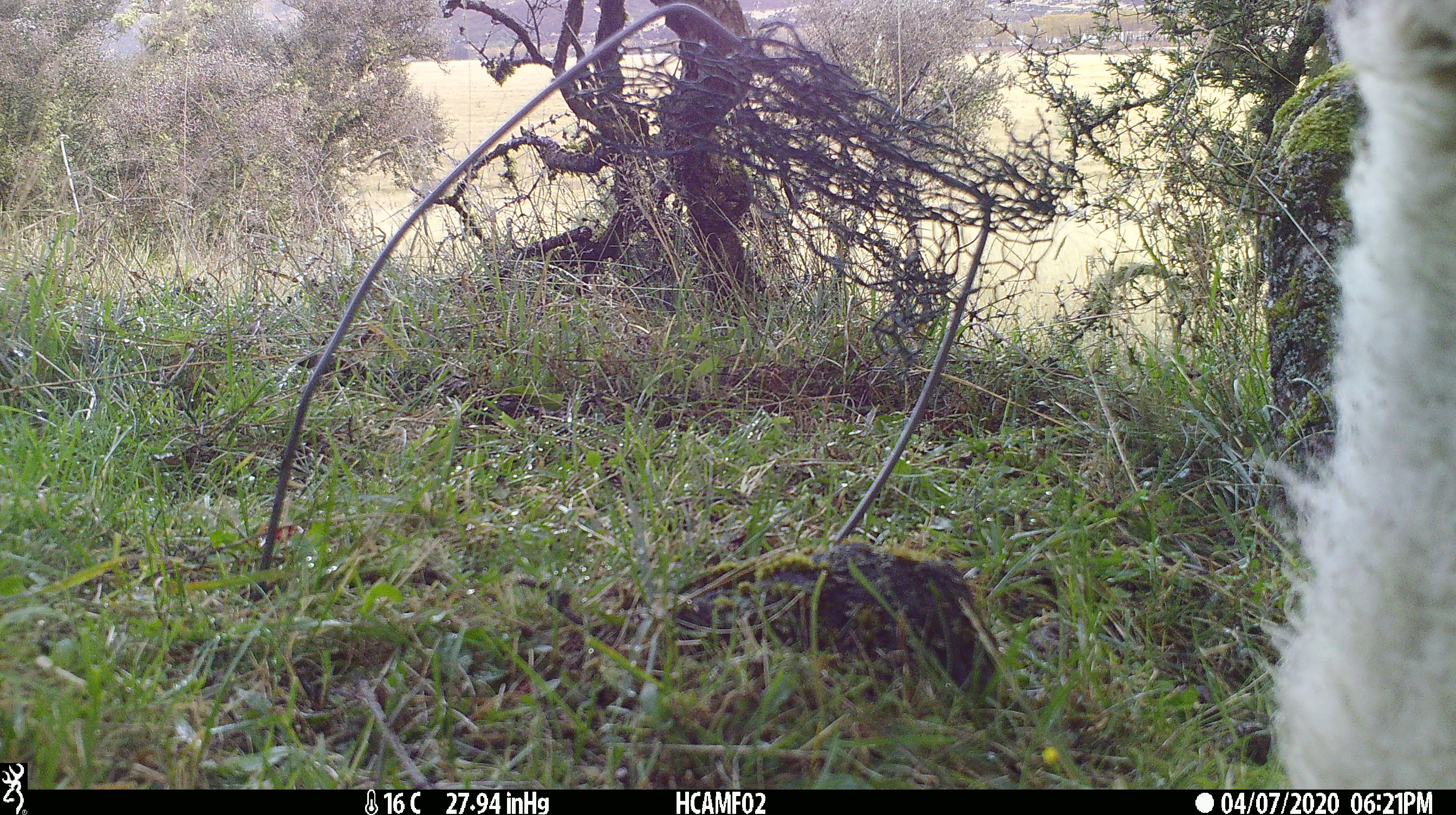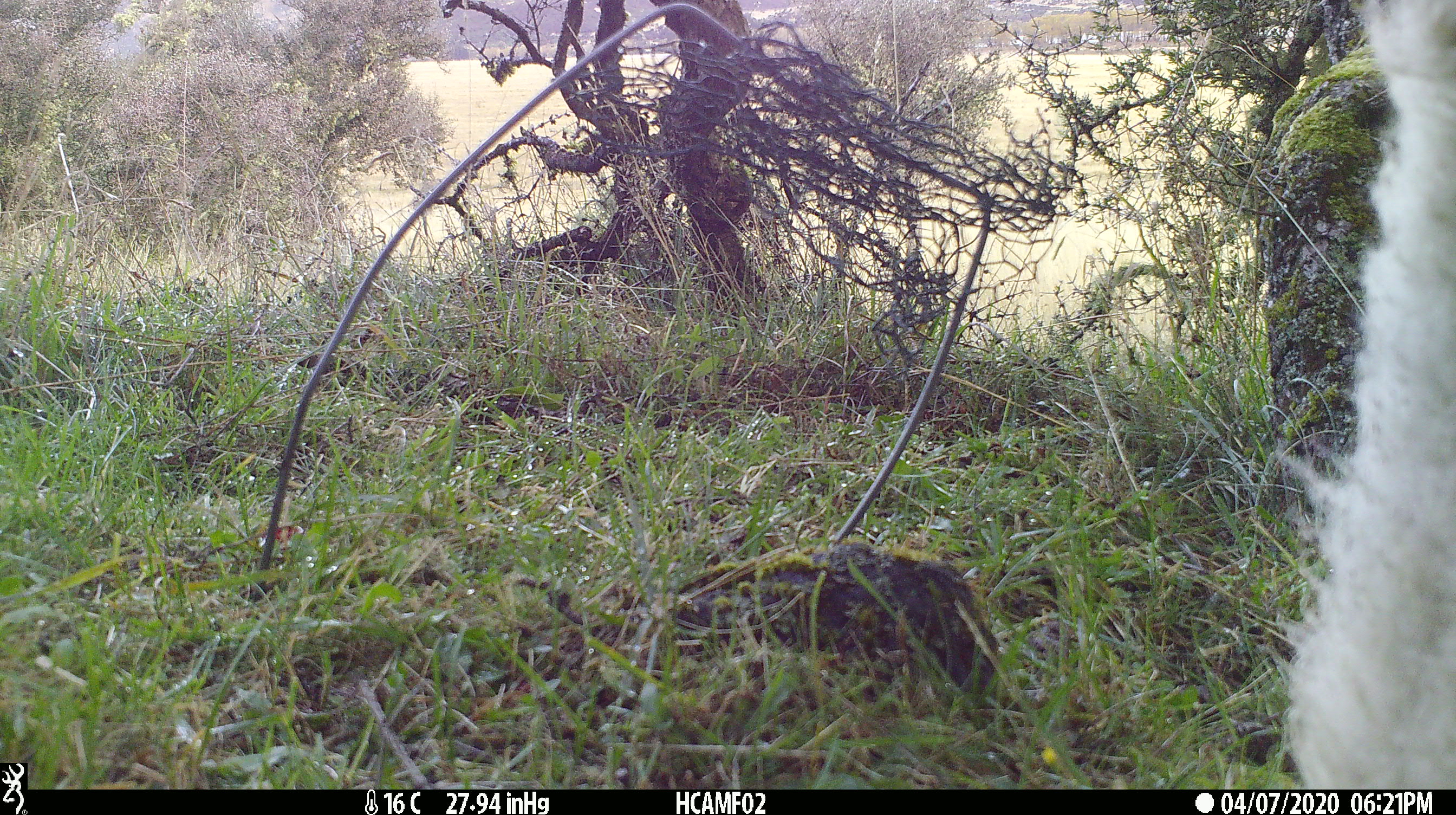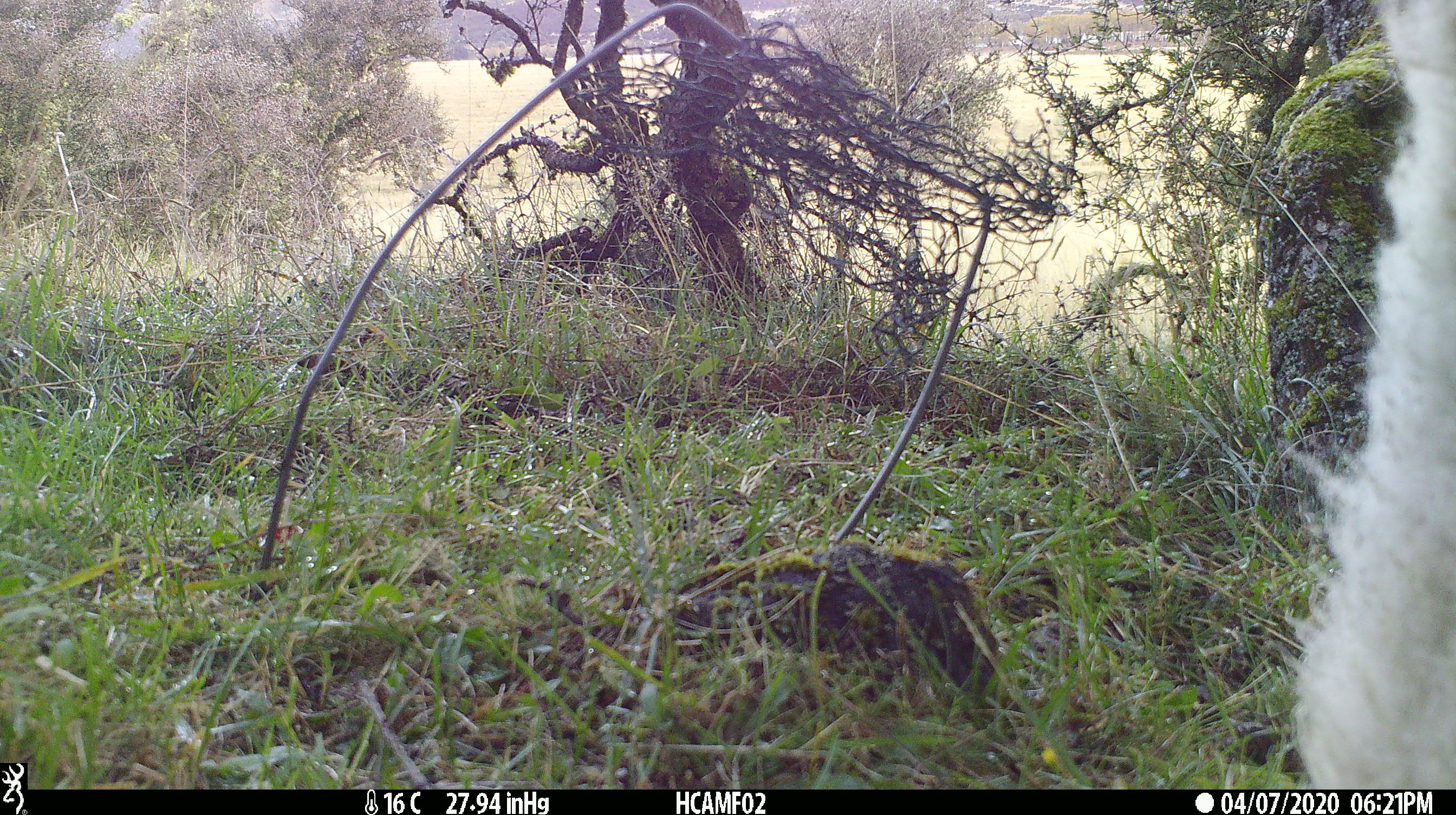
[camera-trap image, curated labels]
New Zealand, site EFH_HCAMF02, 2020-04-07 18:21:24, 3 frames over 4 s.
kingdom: Animalia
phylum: Chordata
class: Mammalia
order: Artiodactyla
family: Bovidae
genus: Ovis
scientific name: Ovis aries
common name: domestic sheep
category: sheep